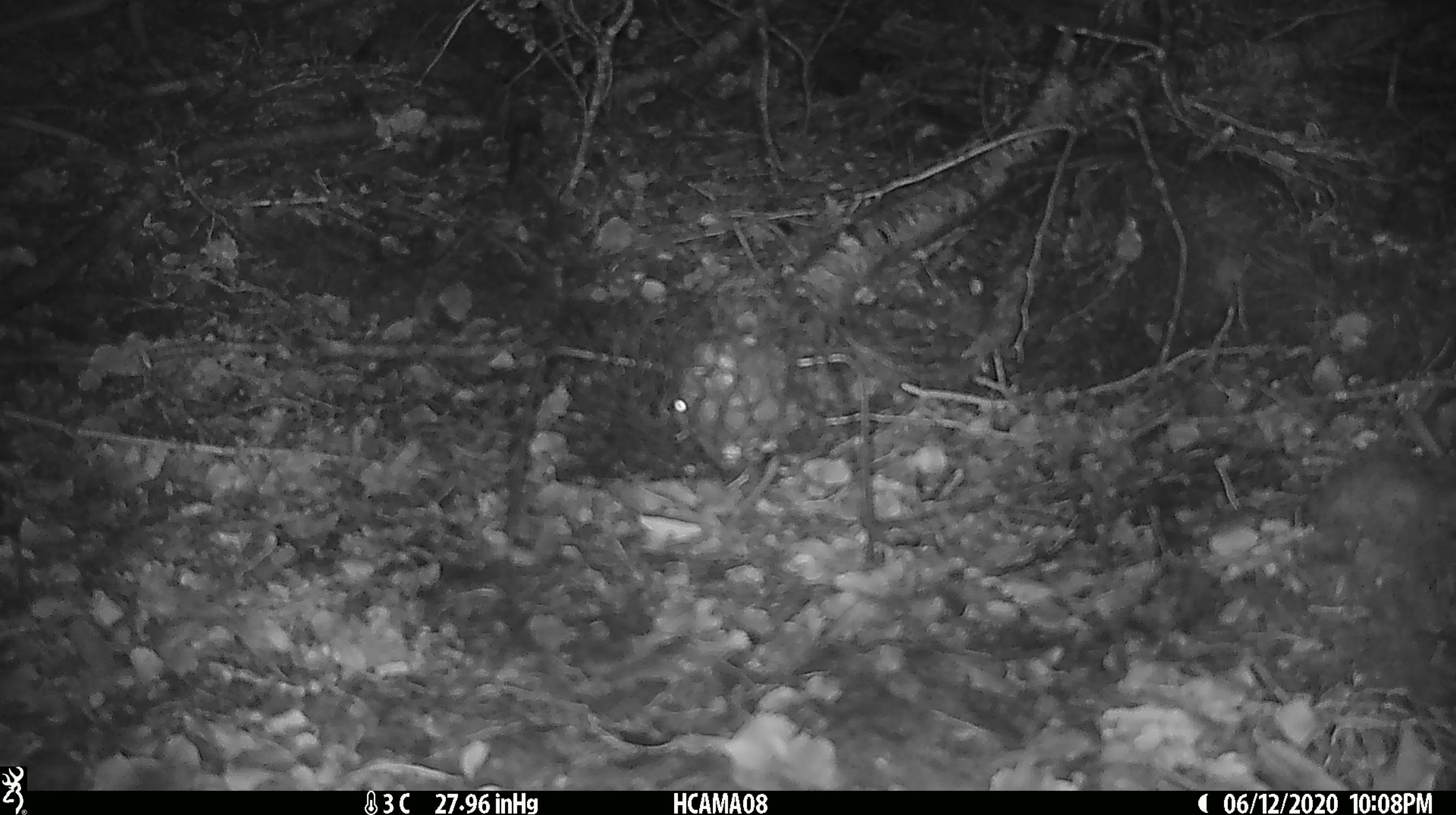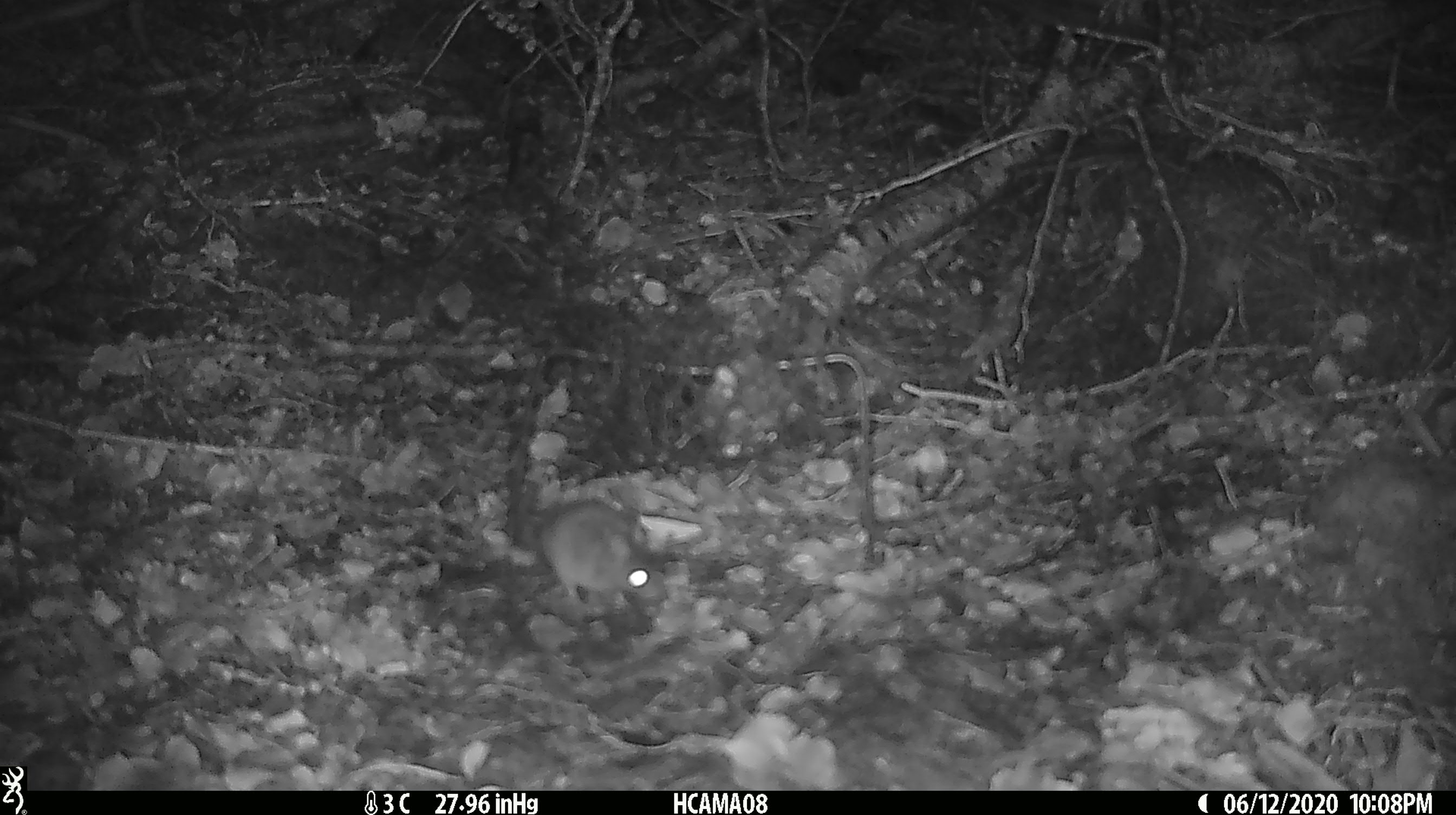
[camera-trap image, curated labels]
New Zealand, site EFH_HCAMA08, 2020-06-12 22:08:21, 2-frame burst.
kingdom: Animalia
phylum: Chordata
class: Mammalia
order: Rodentia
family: Muridae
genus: Mus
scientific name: Mus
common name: mouse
Mouse (Mus).